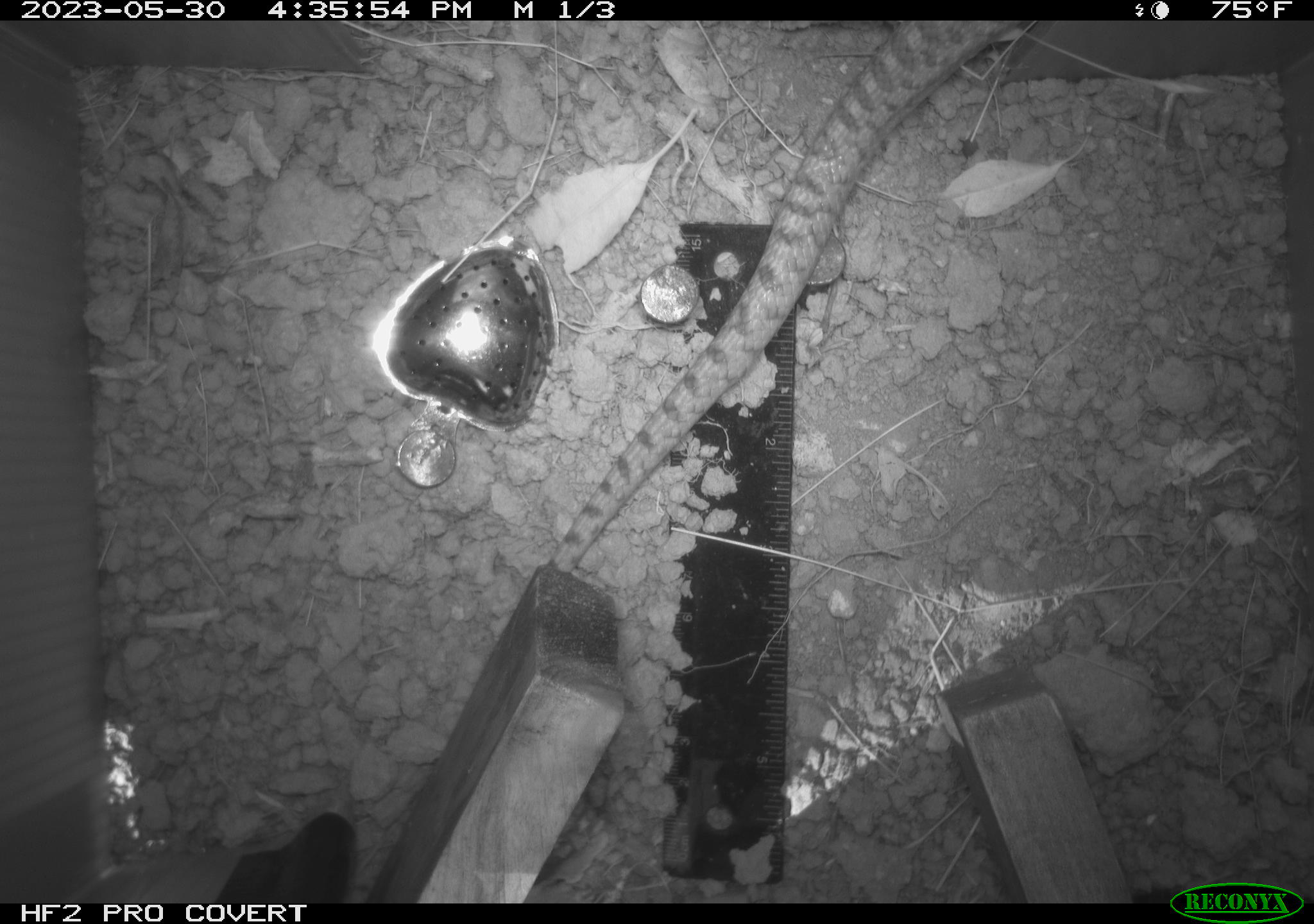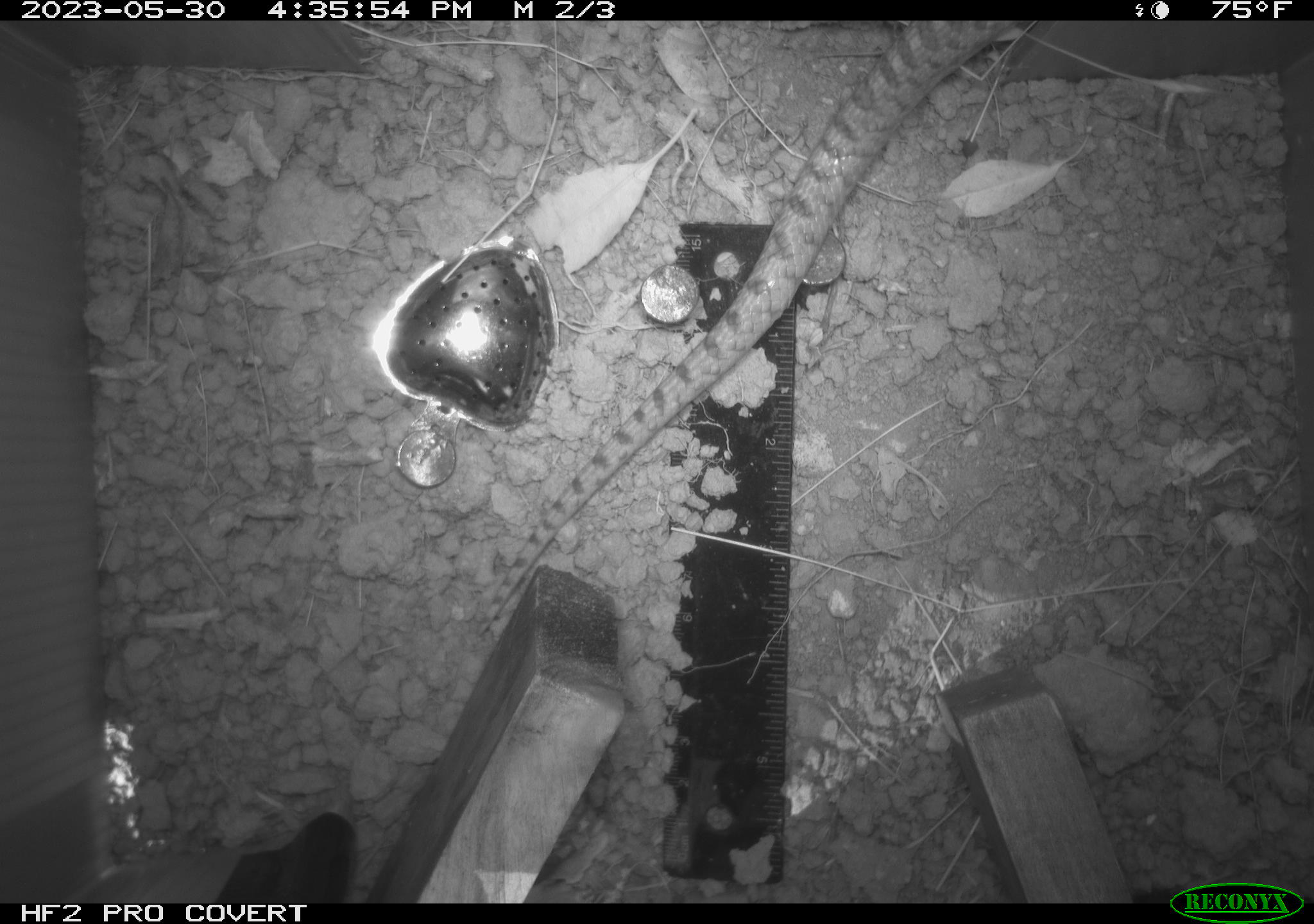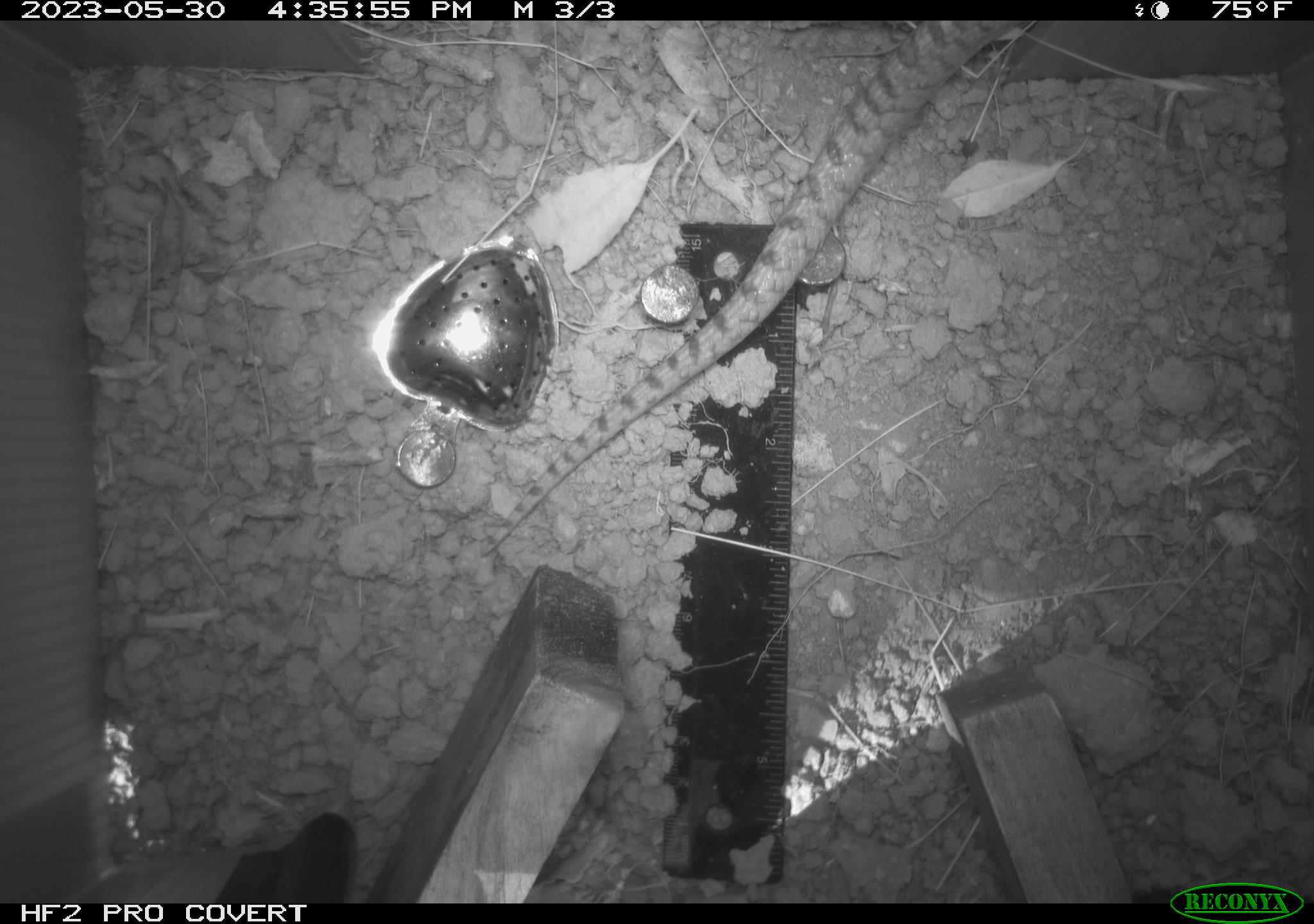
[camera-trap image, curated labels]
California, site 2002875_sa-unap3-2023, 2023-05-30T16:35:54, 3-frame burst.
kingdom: Animalia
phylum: Chordata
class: Reptilia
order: Squamata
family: Colubridae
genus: Pituophis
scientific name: Pituophis catenifer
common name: gophersnake